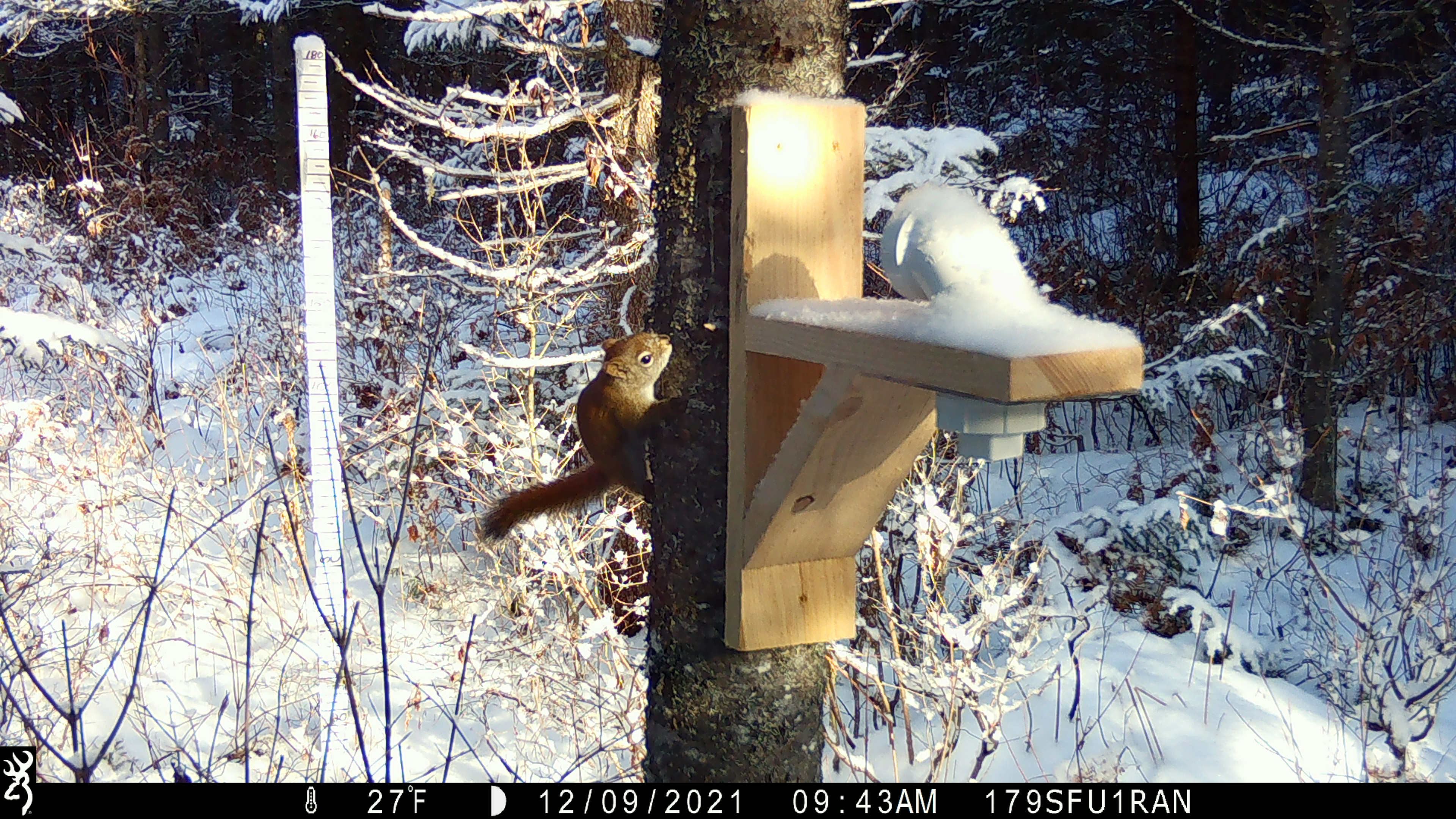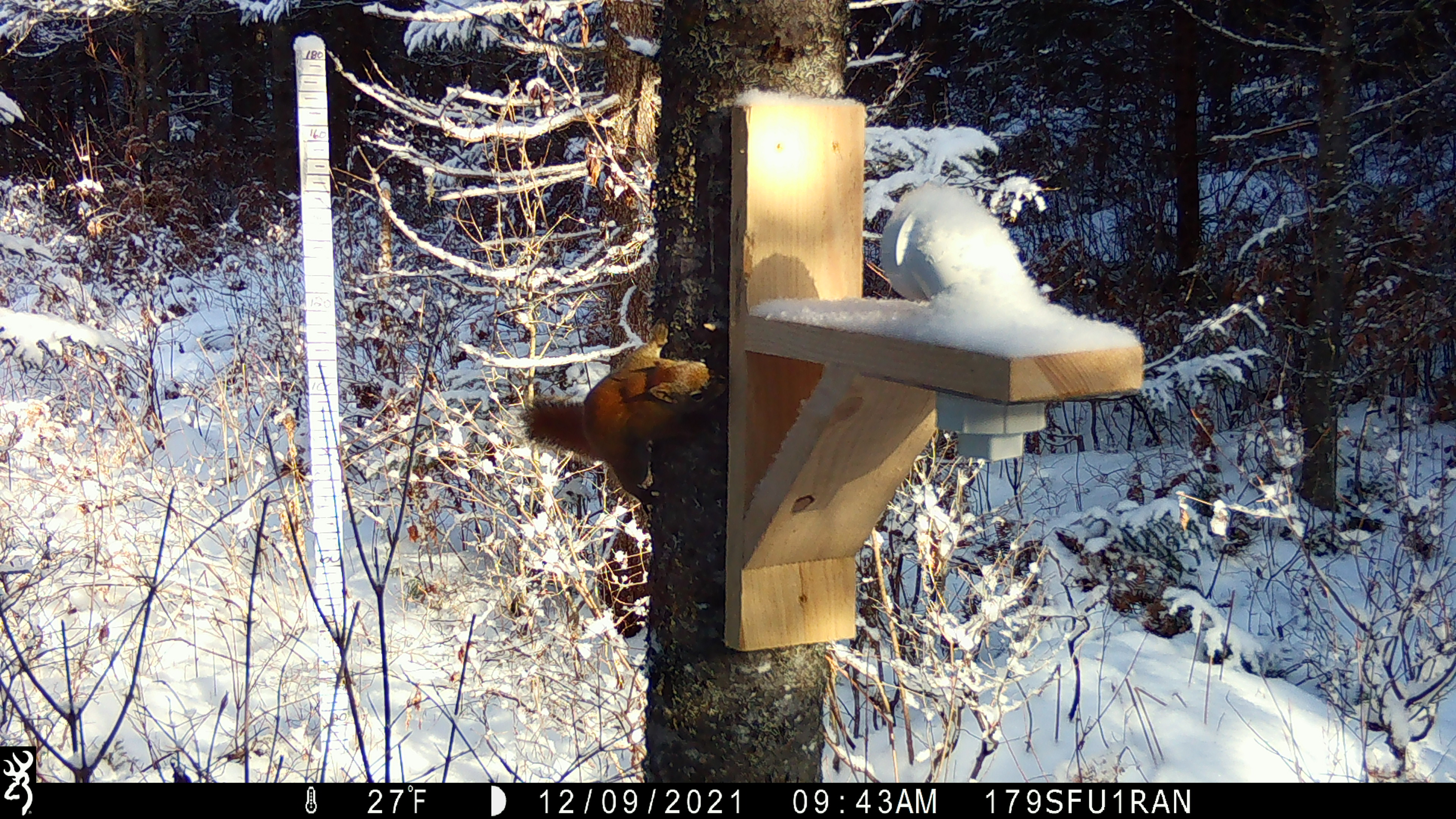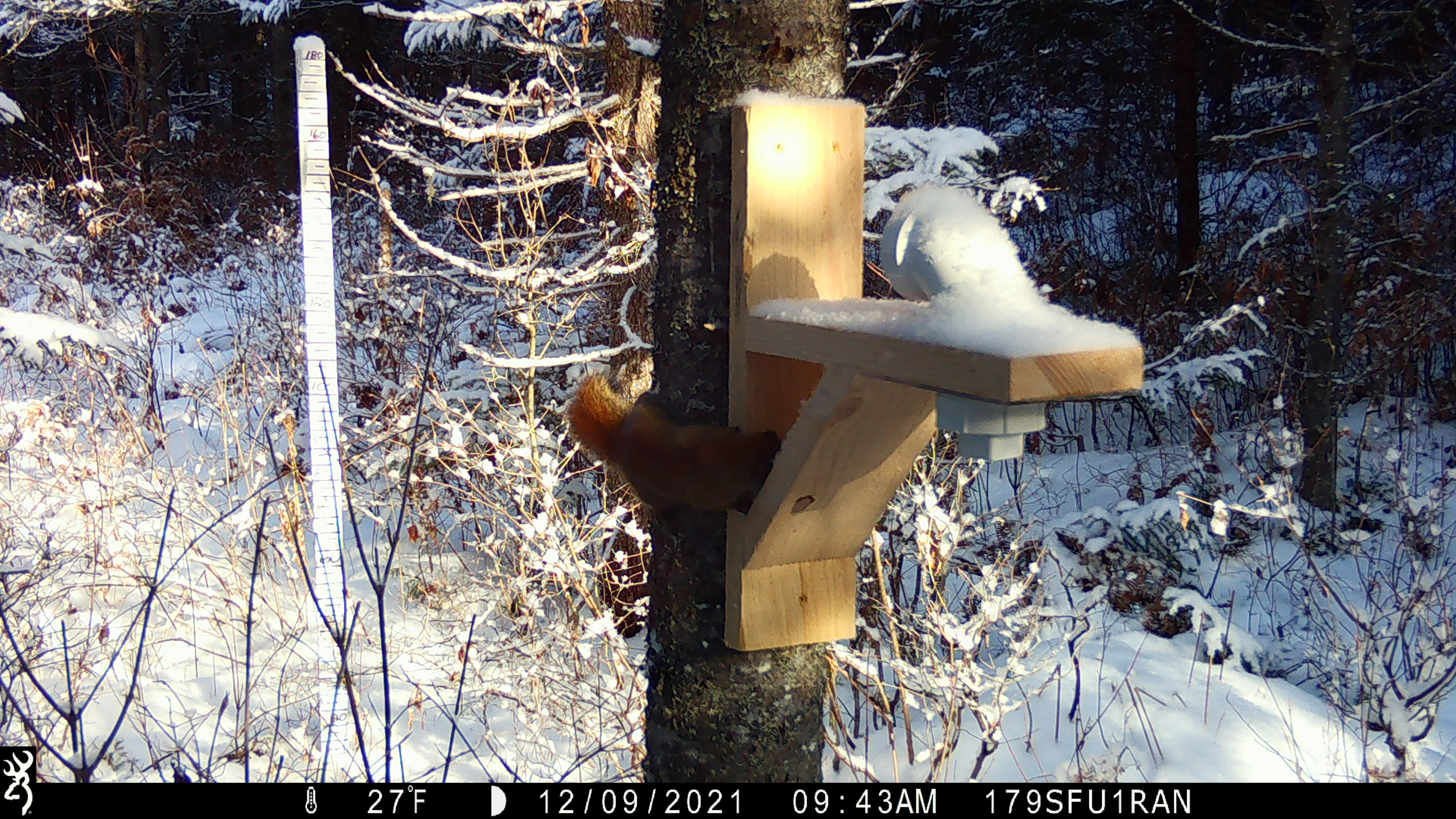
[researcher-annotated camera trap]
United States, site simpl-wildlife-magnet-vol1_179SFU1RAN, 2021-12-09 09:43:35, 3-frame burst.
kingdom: Animalia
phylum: Chordata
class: Mammalia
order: Rodentia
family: Sciuridae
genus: Tamiasciurus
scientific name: Tamiasciurus hudsonicus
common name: red squirrel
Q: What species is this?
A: Red squirrel (Tamiasciurus hudsonicus).